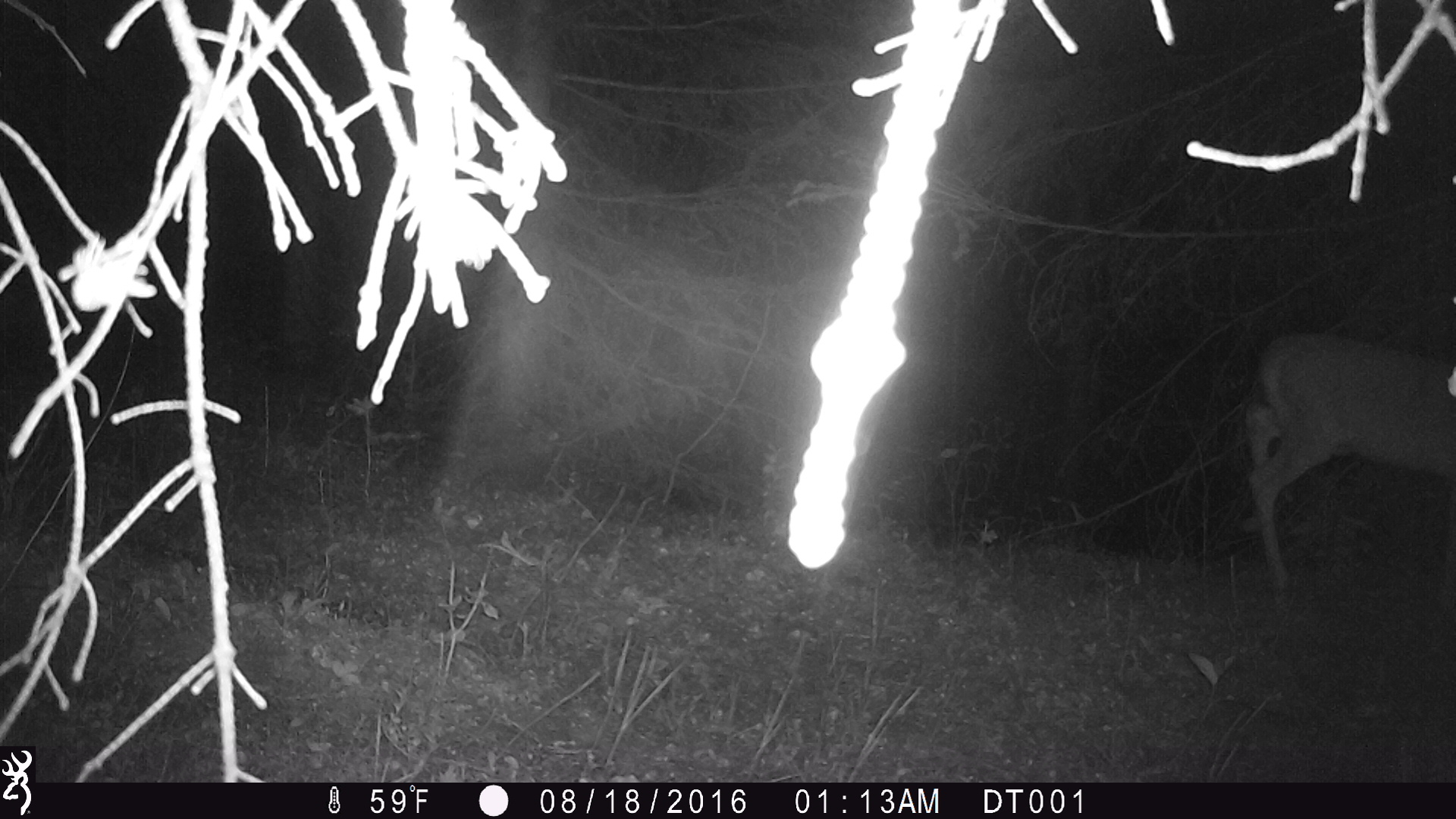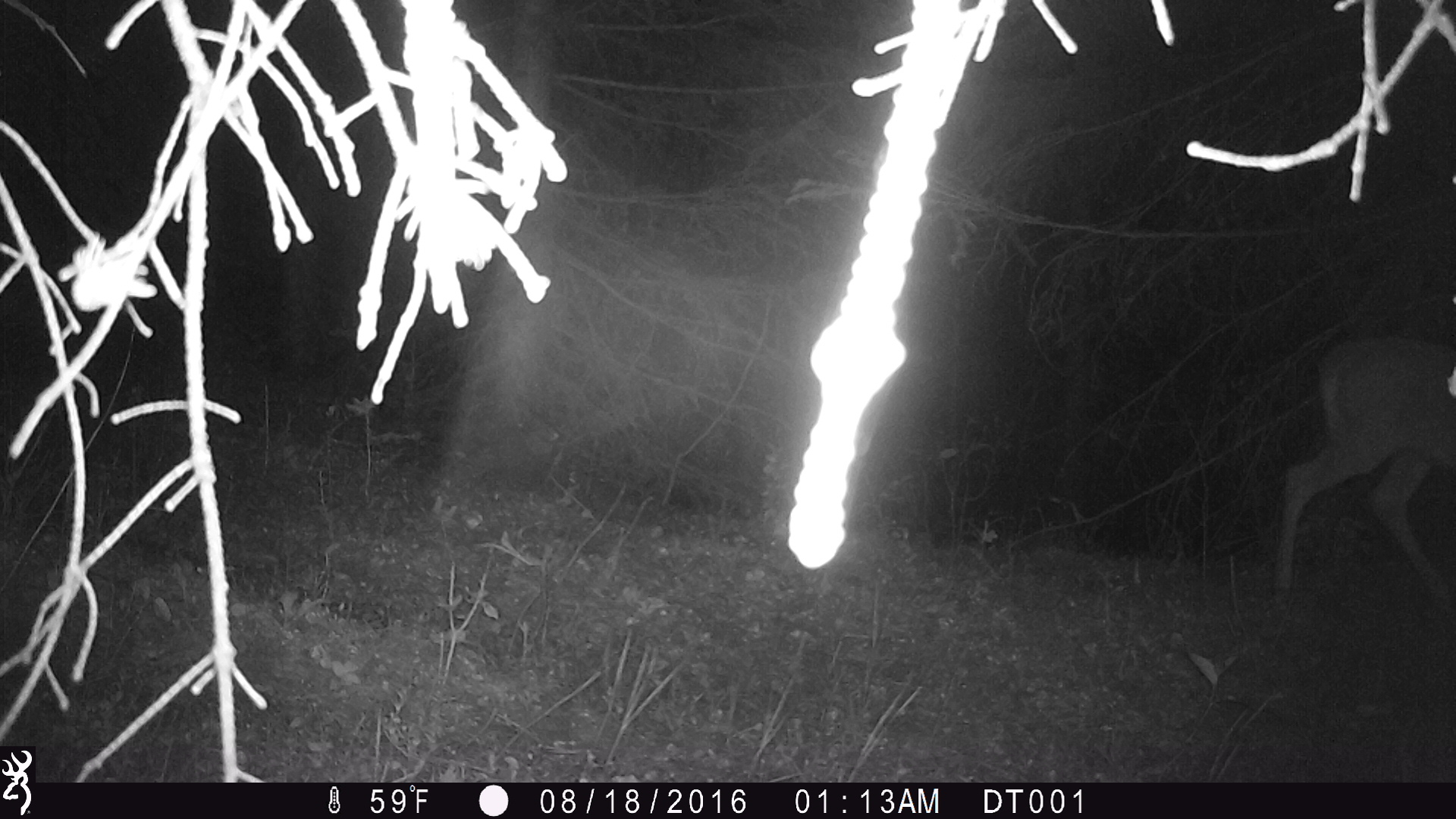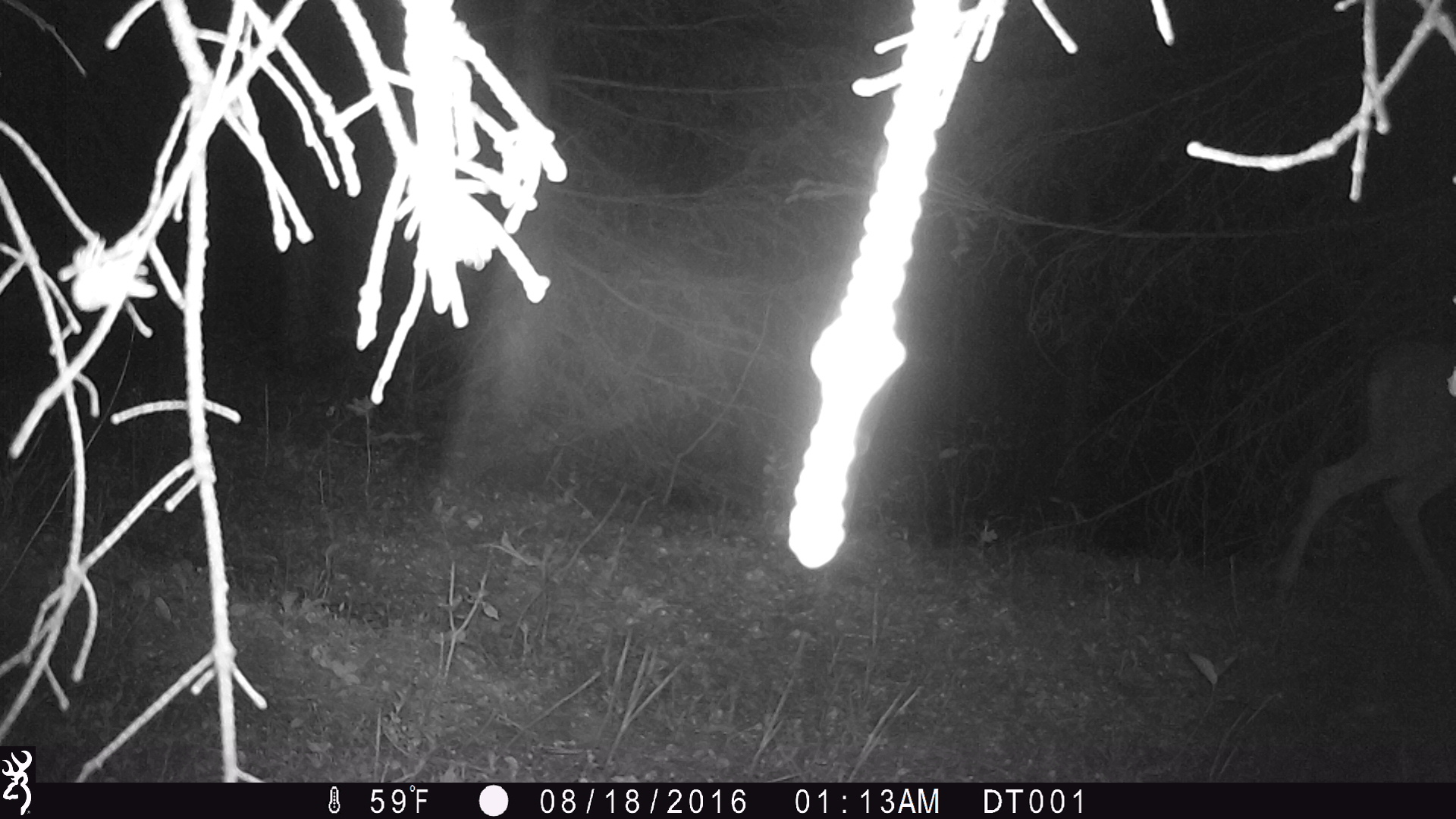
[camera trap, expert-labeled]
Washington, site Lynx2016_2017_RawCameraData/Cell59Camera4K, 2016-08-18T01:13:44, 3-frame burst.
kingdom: Animalia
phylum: Chordata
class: Mammalia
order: Artiodactyla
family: Cervidae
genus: Odocoileus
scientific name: Odocoileus virginianus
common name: white-tailed deer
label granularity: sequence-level